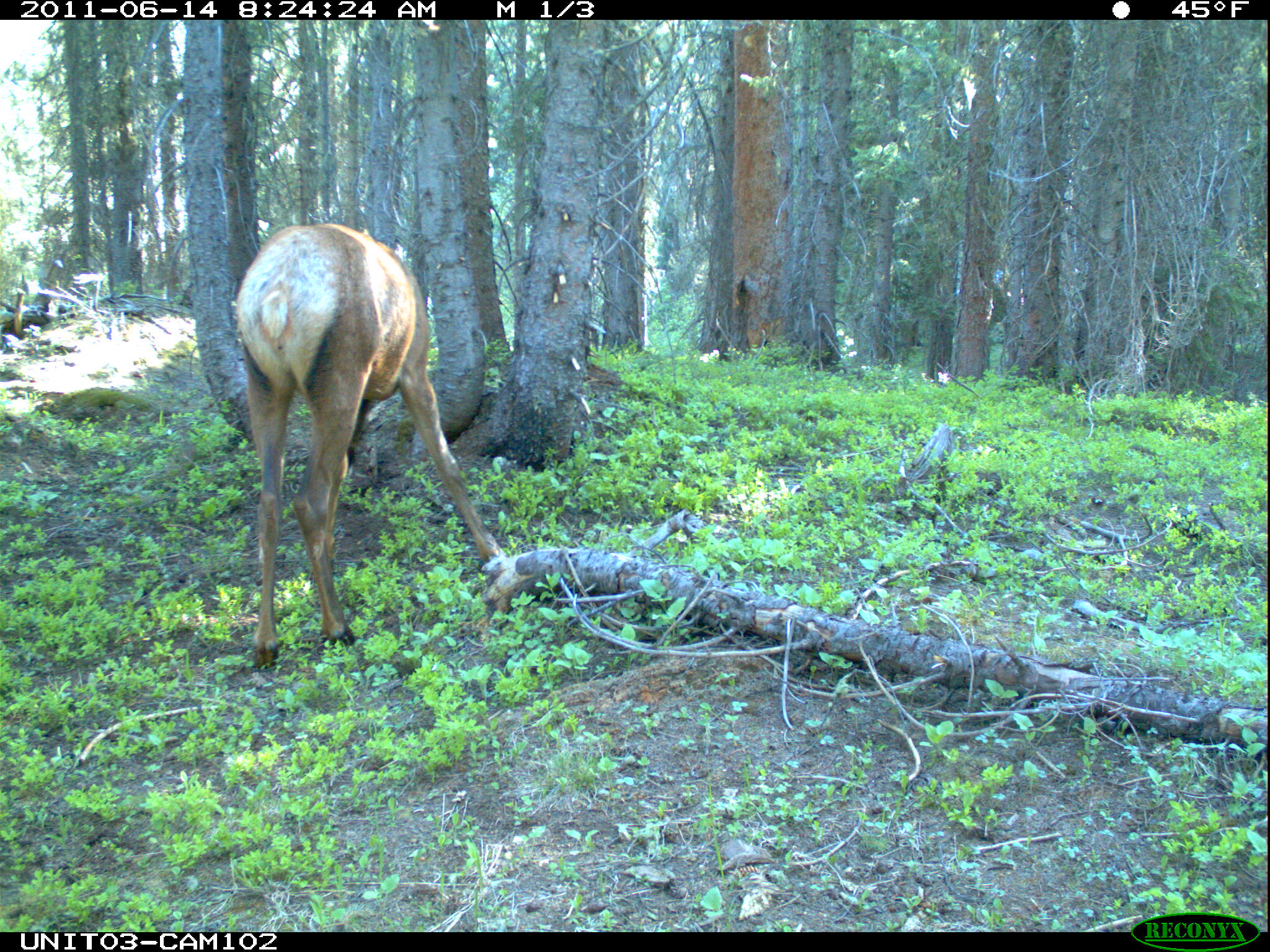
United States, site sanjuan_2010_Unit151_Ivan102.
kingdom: Animalia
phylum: Chordata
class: Mammalia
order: Artiodactyla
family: Cervidae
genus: Cervus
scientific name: Cervus elaphus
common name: red deer